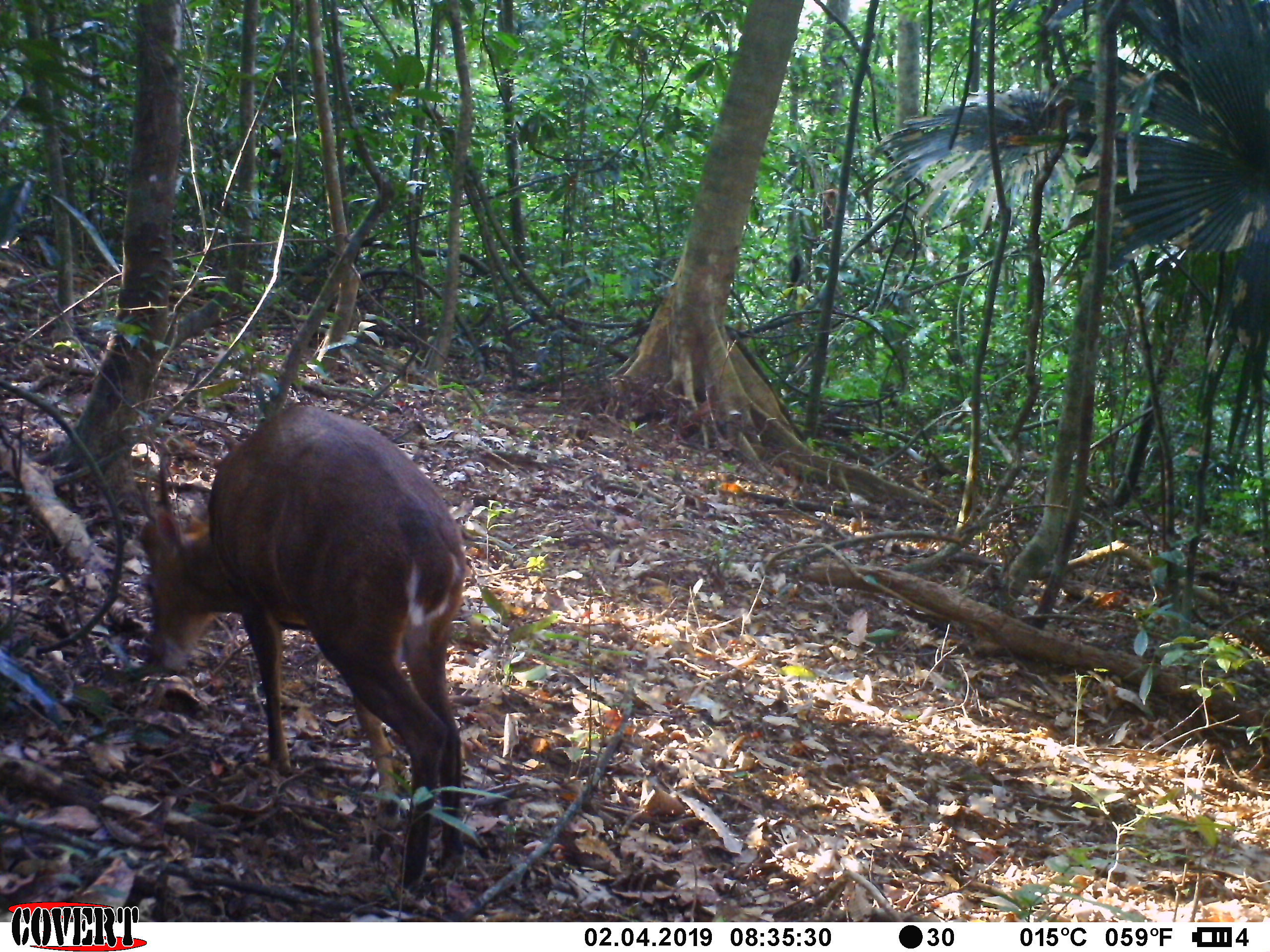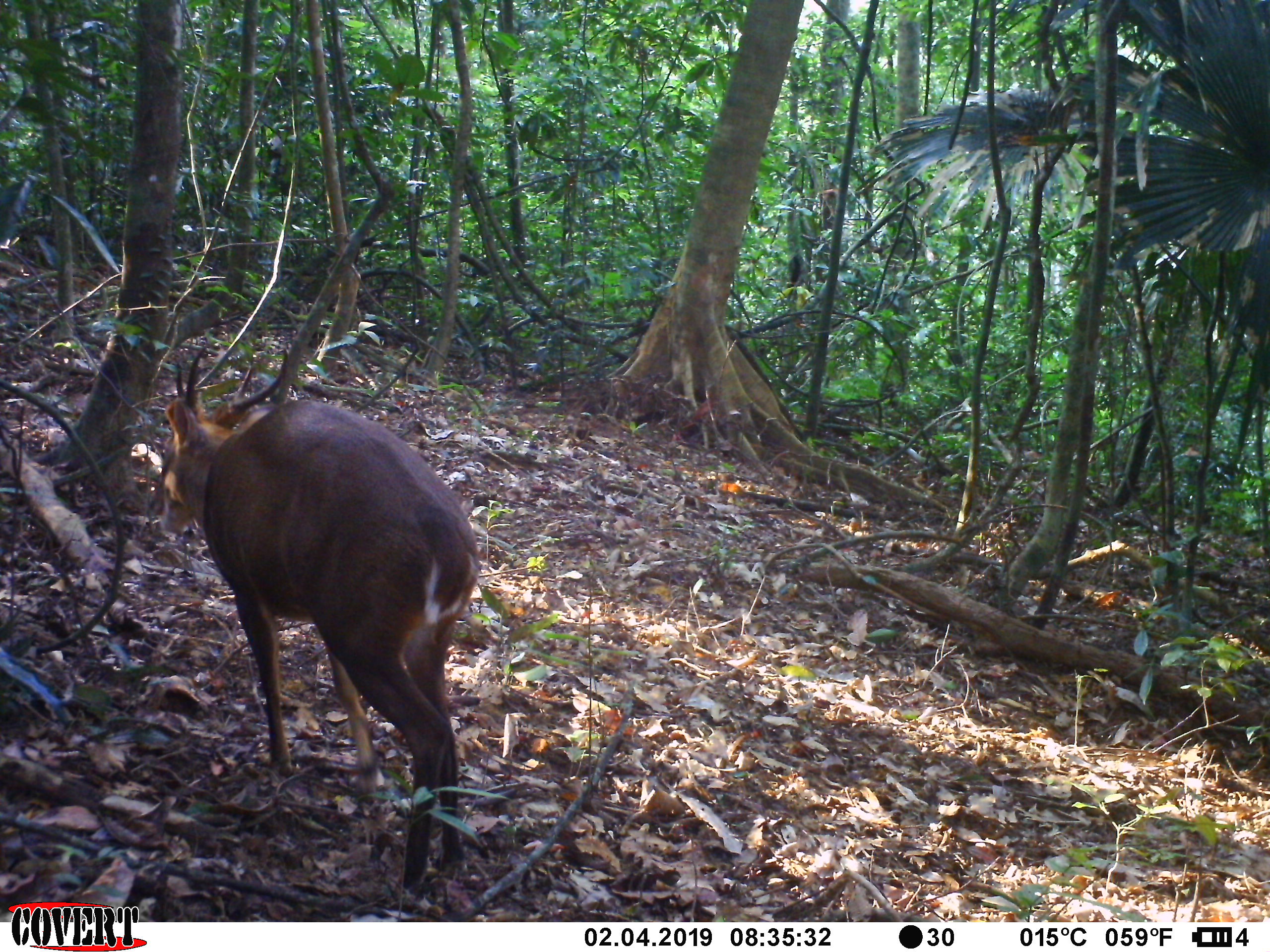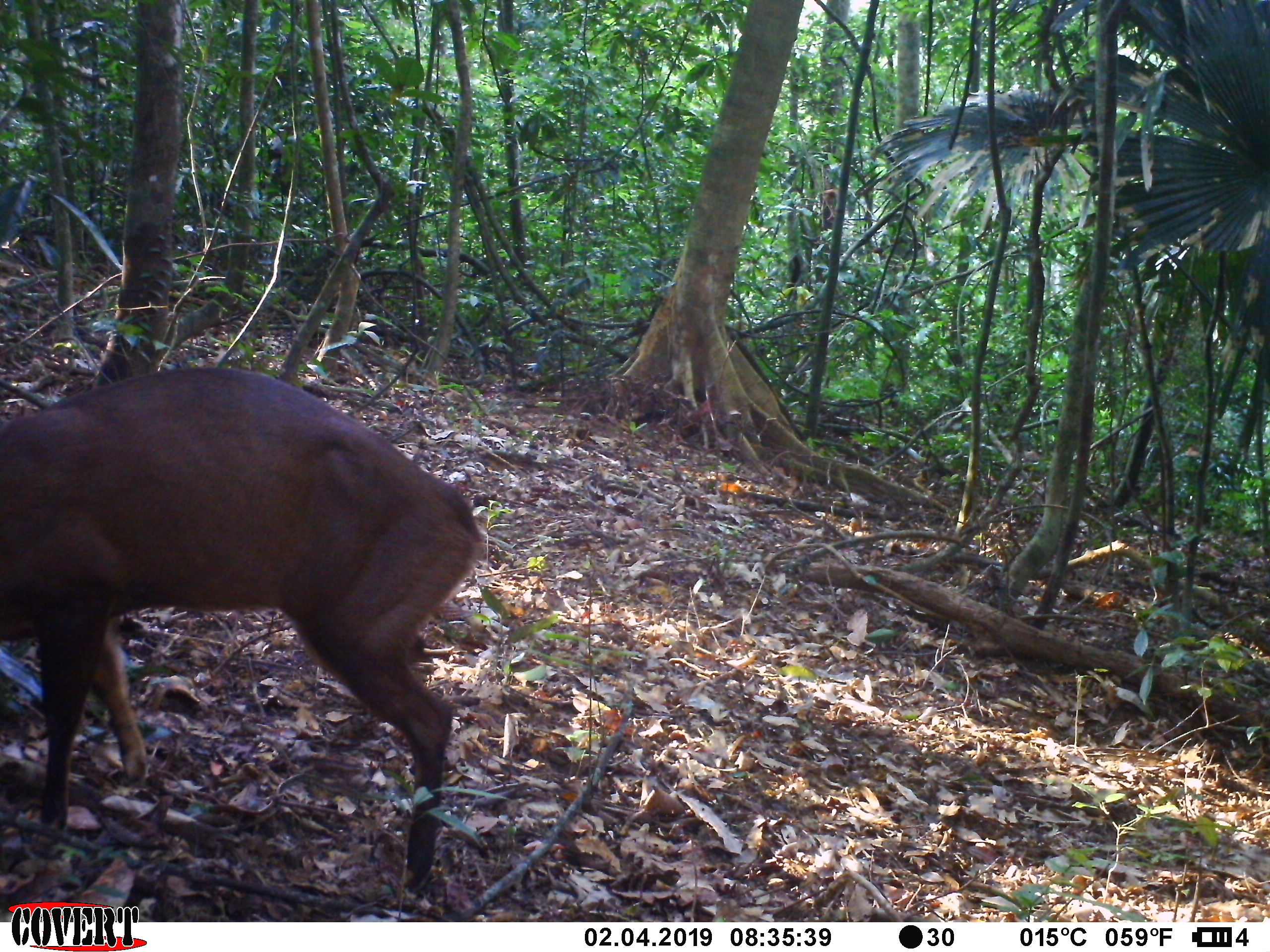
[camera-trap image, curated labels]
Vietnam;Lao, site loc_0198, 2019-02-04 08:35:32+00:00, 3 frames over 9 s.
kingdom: Animalia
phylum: Chordata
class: Mammalia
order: Artiodactyla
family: Cervidae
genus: Muntiacus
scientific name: Muntiacus vuquangensis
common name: large-antlered muntjac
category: large antlered muntjac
Large antlered muntjac (large-antlered muntjac) (Muntiacus vuquangensis). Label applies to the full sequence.